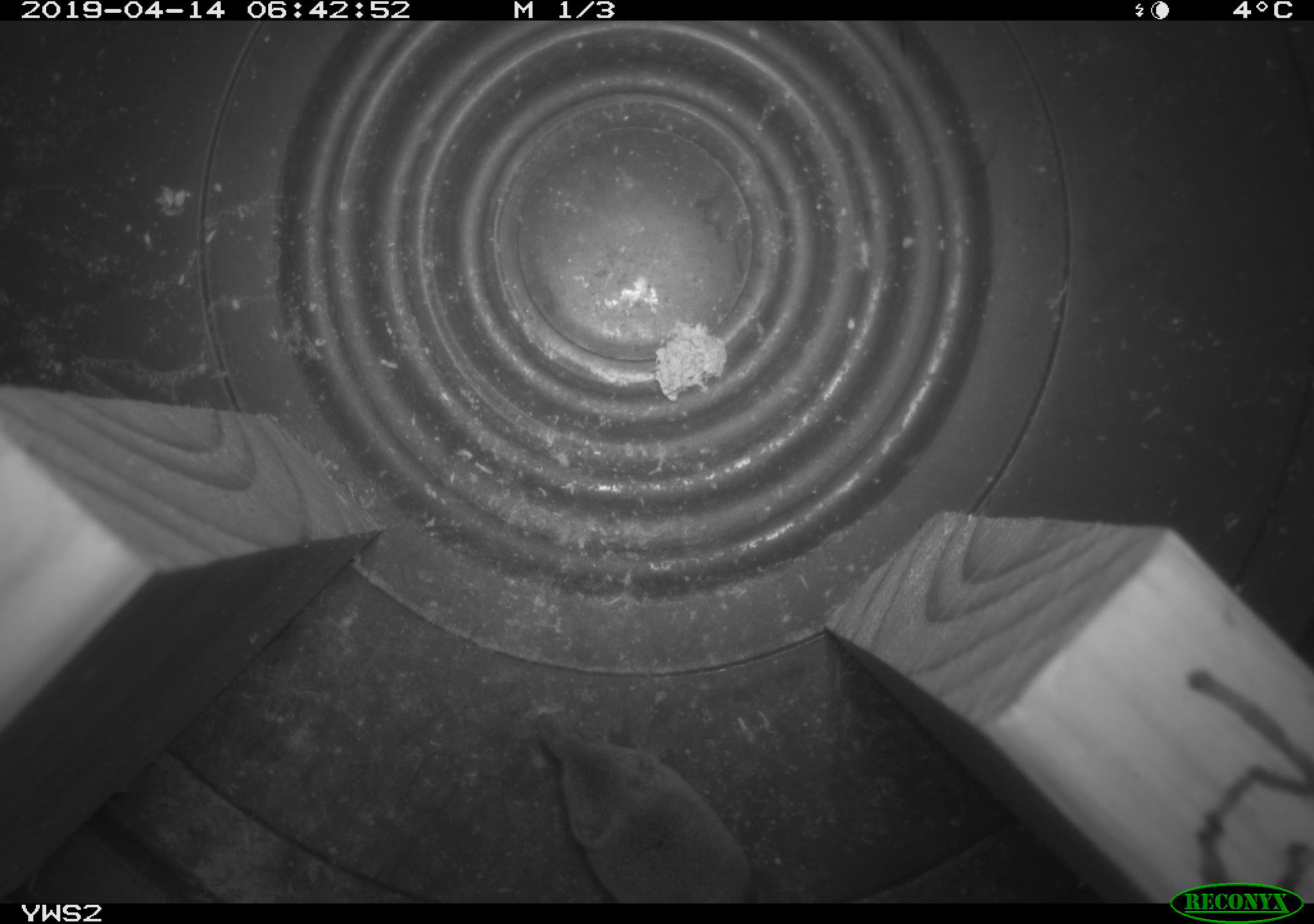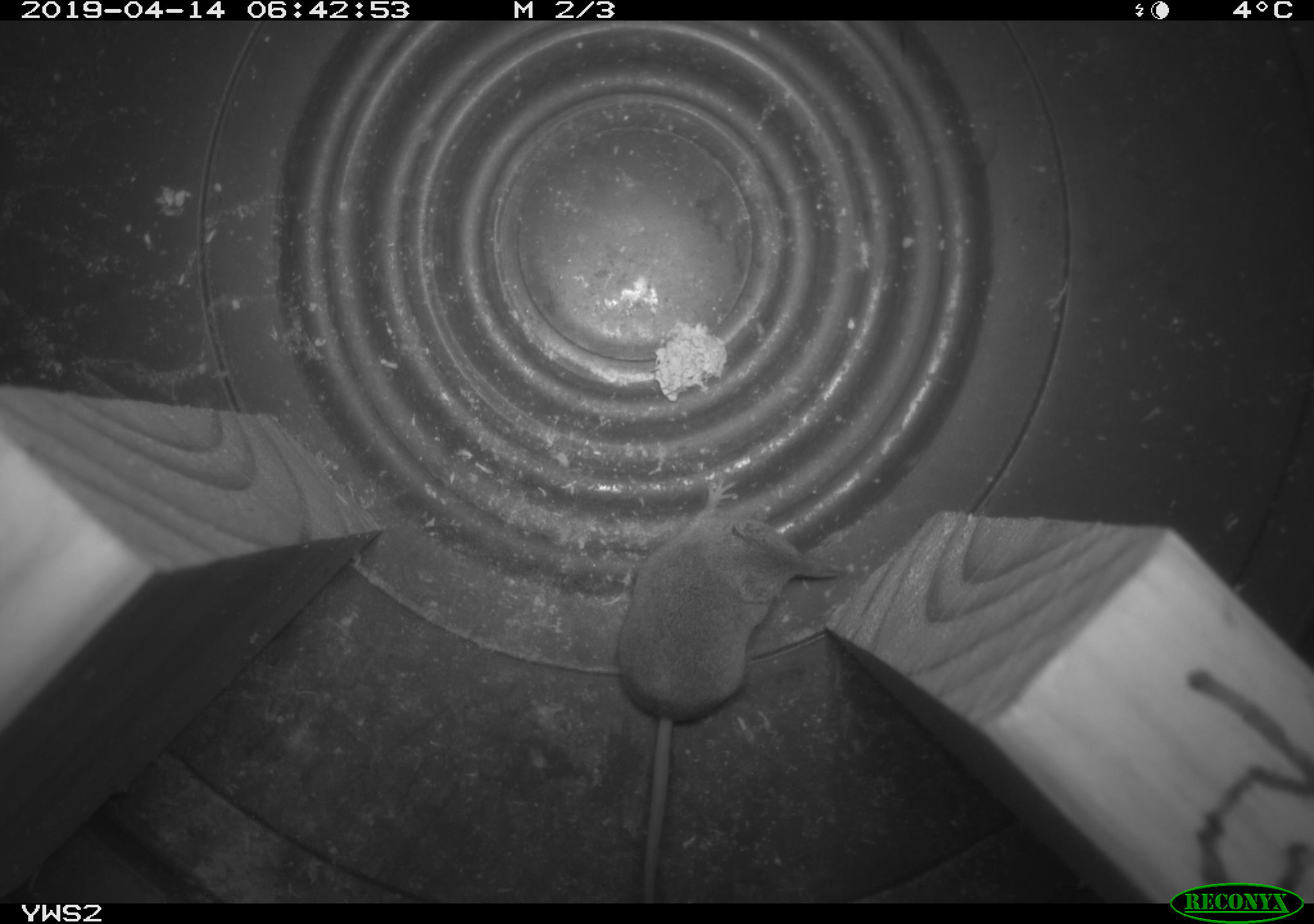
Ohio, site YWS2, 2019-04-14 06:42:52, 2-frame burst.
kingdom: Animalia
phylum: Chordata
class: Mammalia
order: Eulipotyphla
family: Soricidae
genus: Sorex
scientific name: Sorex cinereus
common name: masked shrew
Masked shrew (Sorex cinereus).